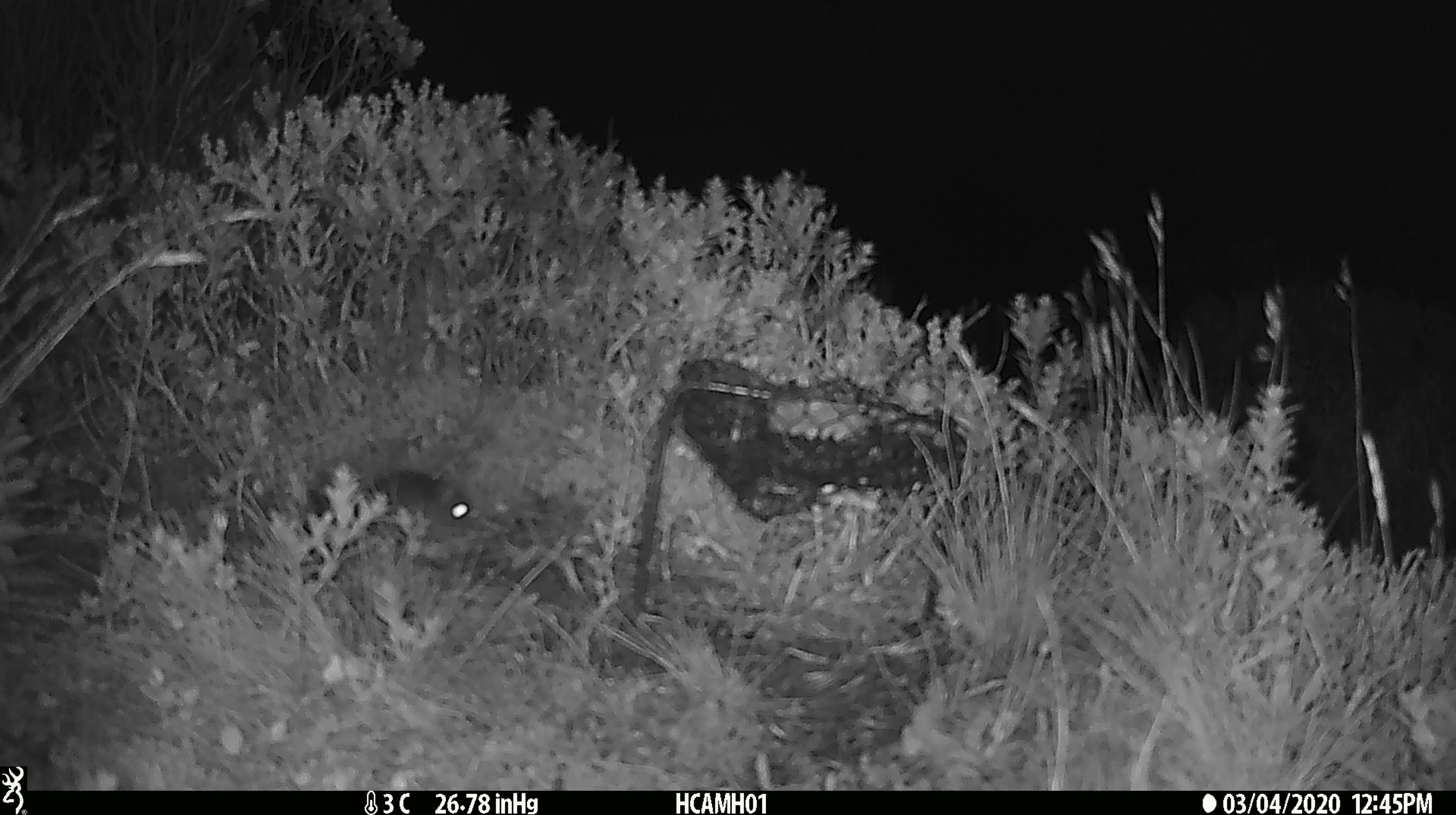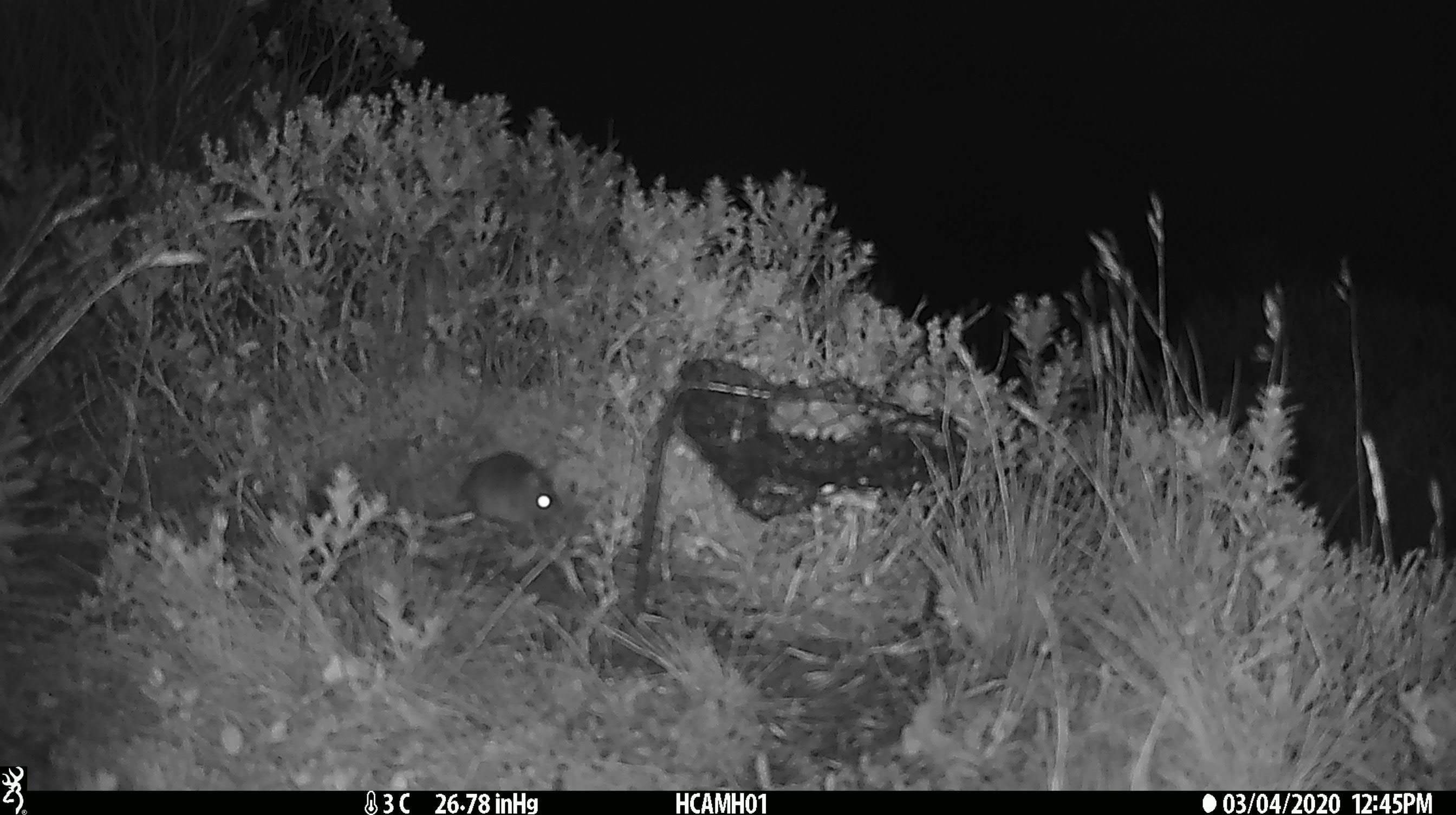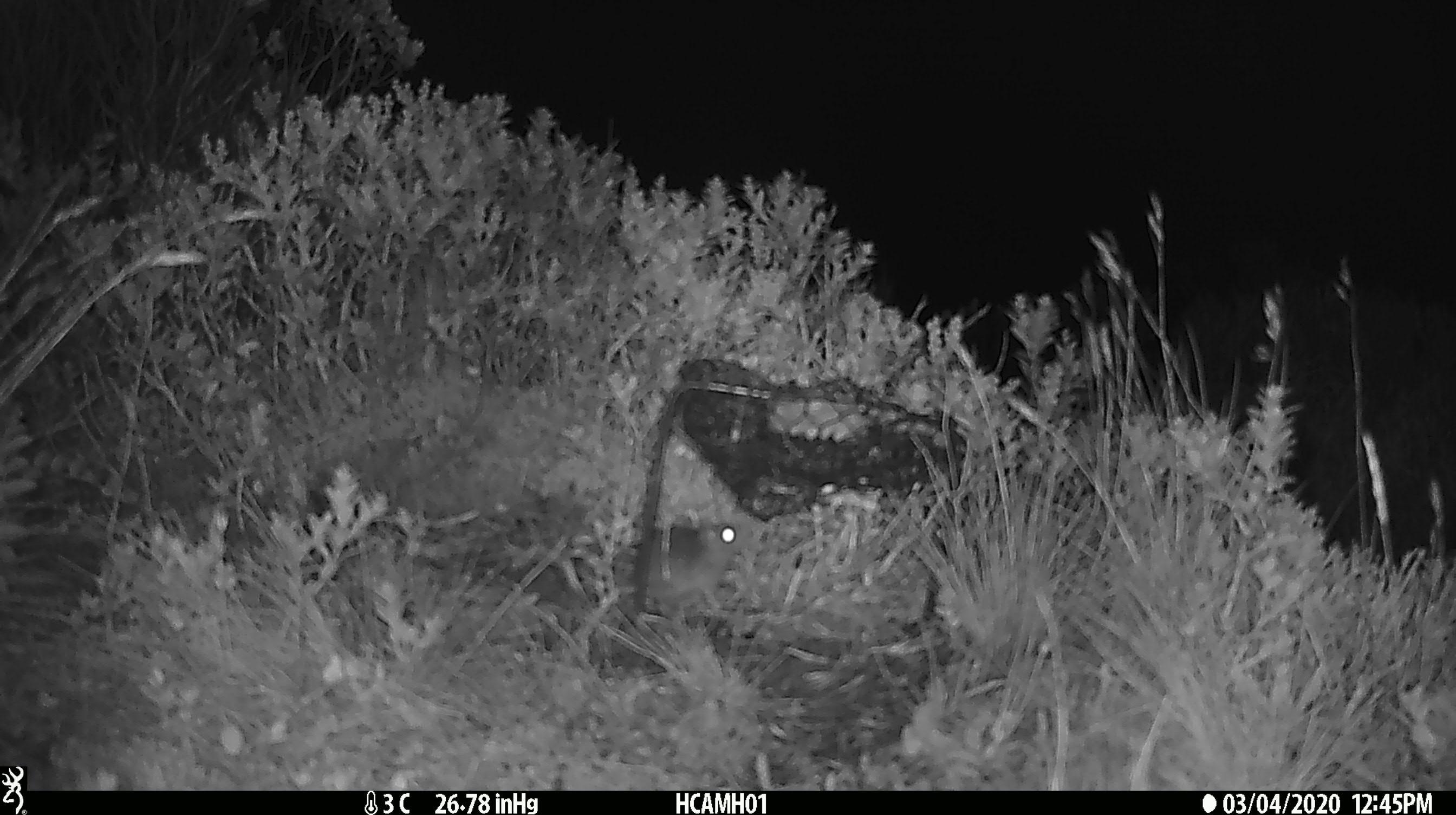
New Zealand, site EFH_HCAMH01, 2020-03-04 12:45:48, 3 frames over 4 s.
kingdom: Animalia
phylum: Chordata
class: Mammalia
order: Rodentia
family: Muridae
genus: Mus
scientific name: Mus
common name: mouse